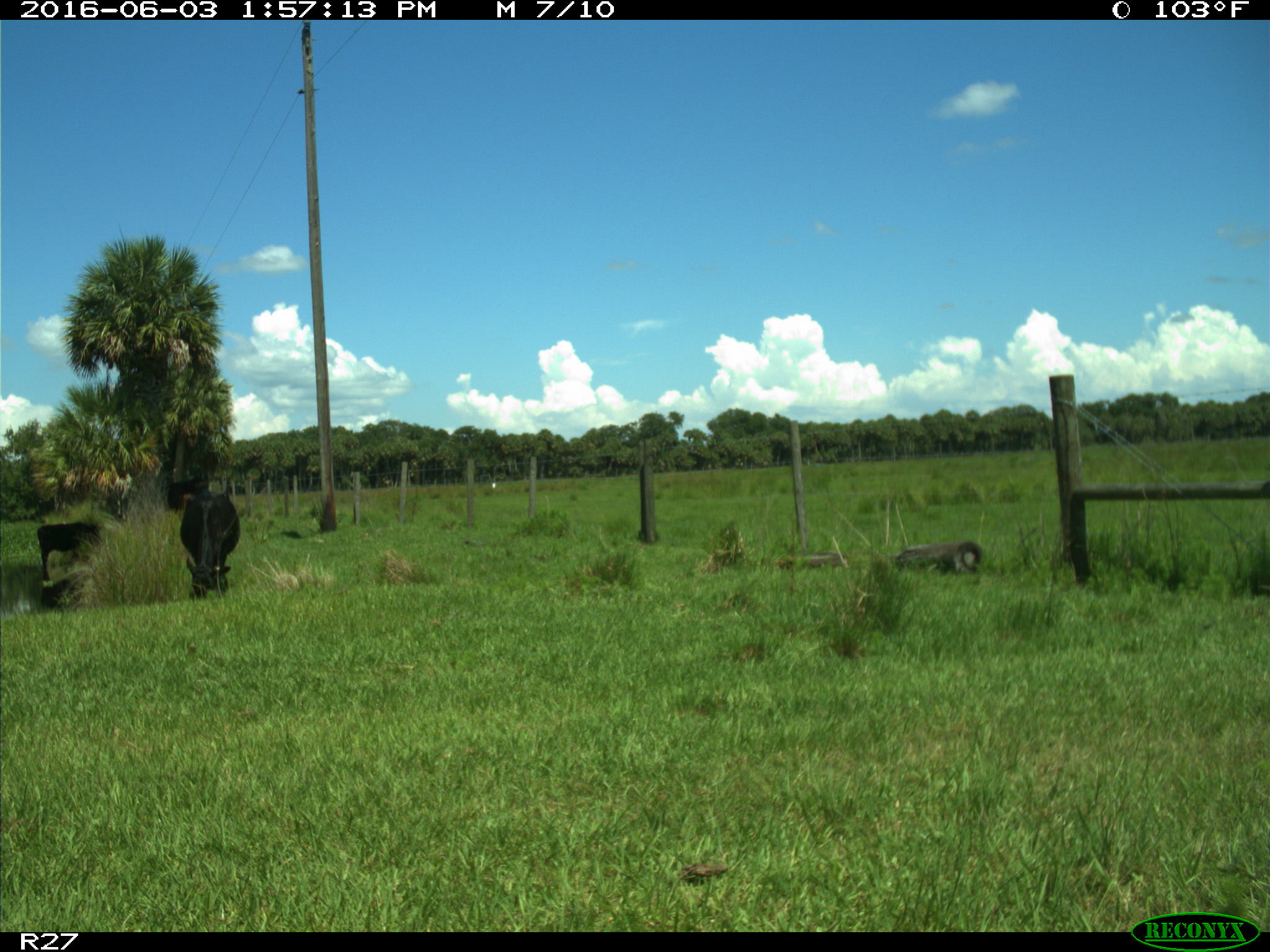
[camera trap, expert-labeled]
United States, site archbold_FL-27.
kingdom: Animalia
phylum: Chordata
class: Mammalia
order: Artiodactyla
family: Bovidae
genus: Bos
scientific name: Bos taurus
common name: domestic cow